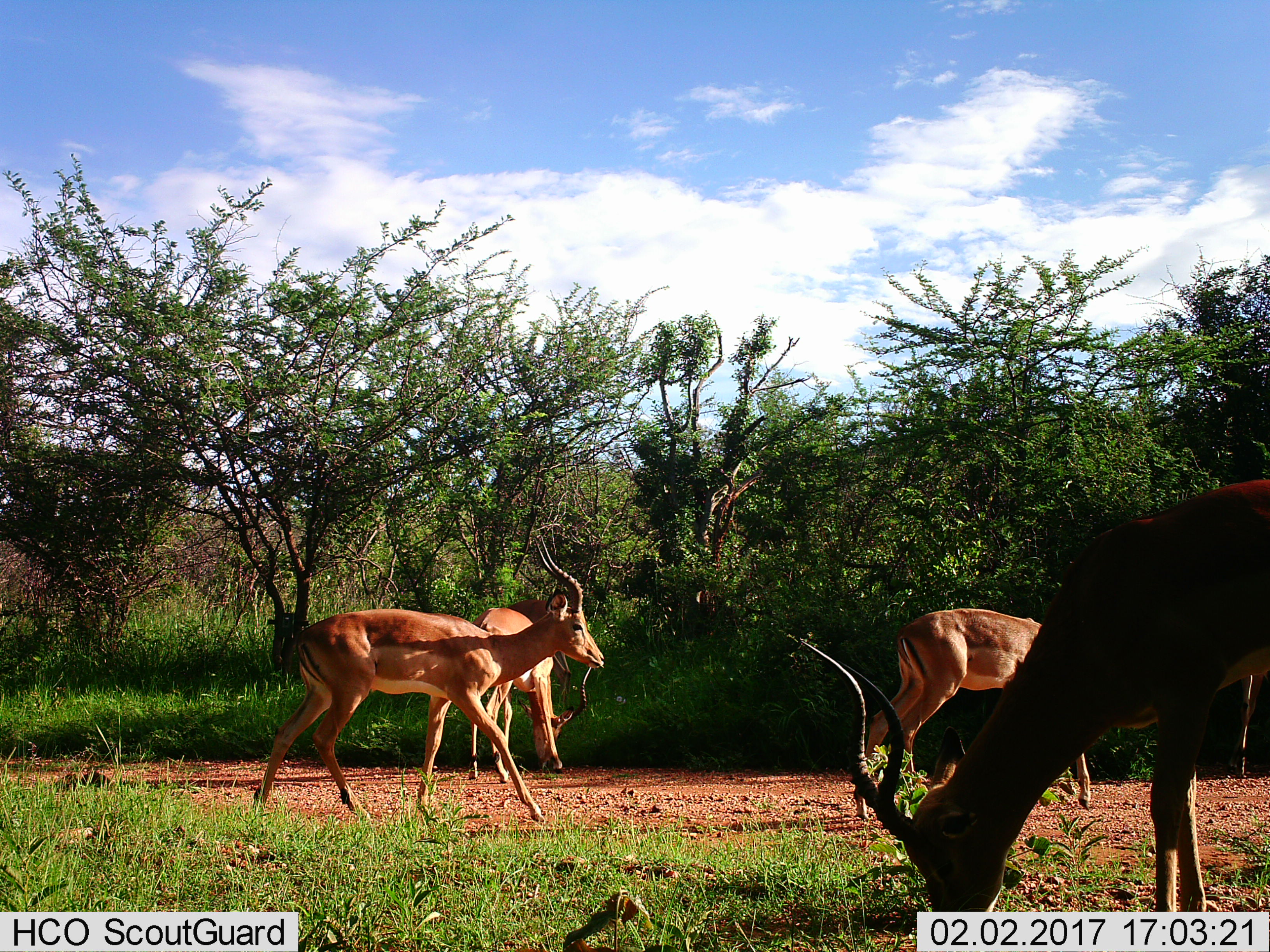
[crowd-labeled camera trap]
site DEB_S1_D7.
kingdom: Animalia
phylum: Chordata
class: Mammalia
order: Artiodactyla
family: Bovidae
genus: Aepyceros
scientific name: Aepyceros melampus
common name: impala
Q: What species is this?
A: Impala (Aepyceros melampus).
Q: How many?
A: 4.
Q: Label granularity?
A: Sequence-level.